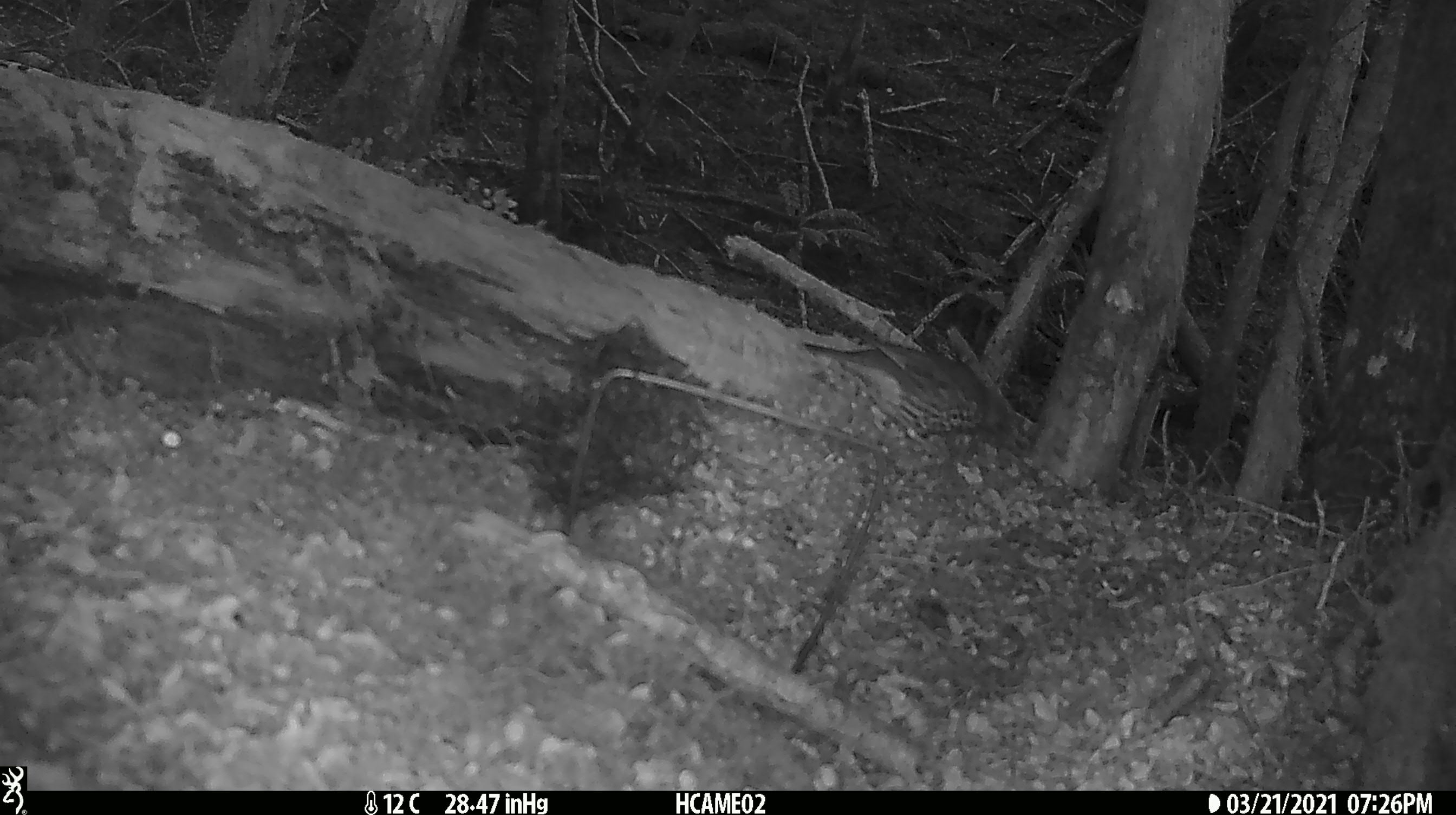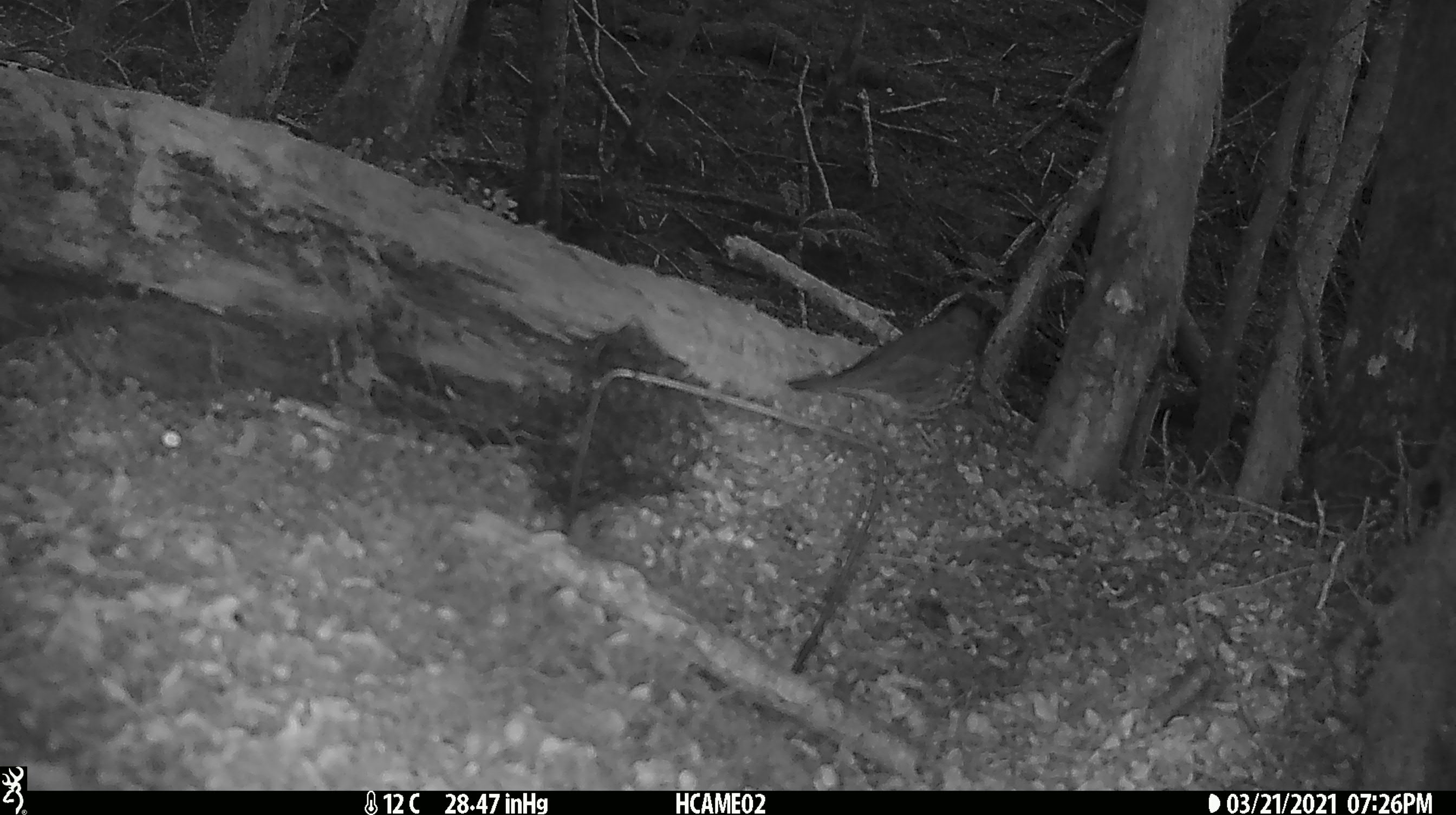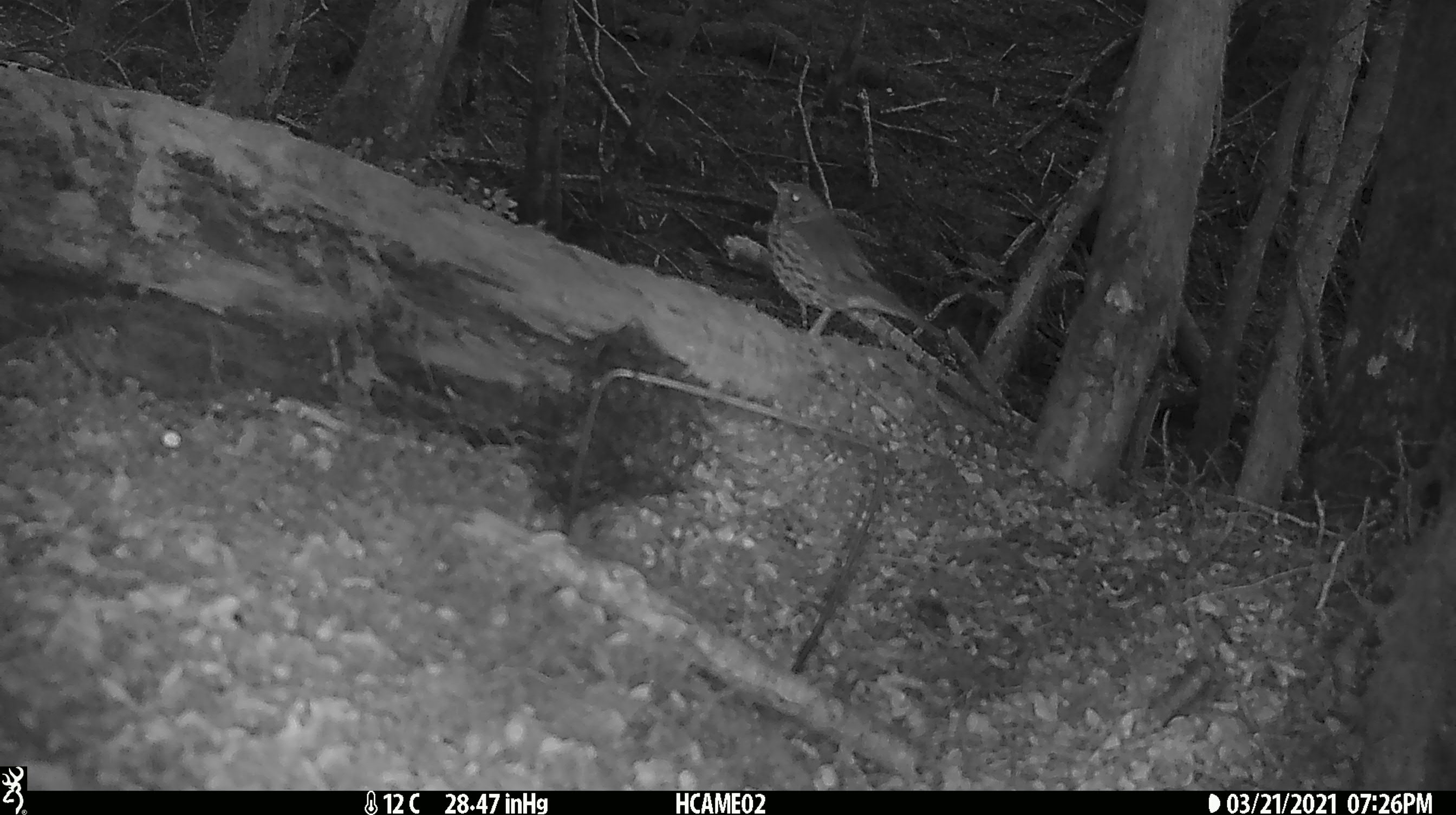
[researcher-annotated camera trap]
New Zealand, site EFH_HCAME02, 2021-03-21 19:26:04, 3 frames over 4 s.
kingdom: Animalia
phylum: Chordata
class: Aves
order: Passeriformes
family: Turdidae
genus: Turdus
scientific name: Turdus philomelos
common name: song thrush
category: thrush